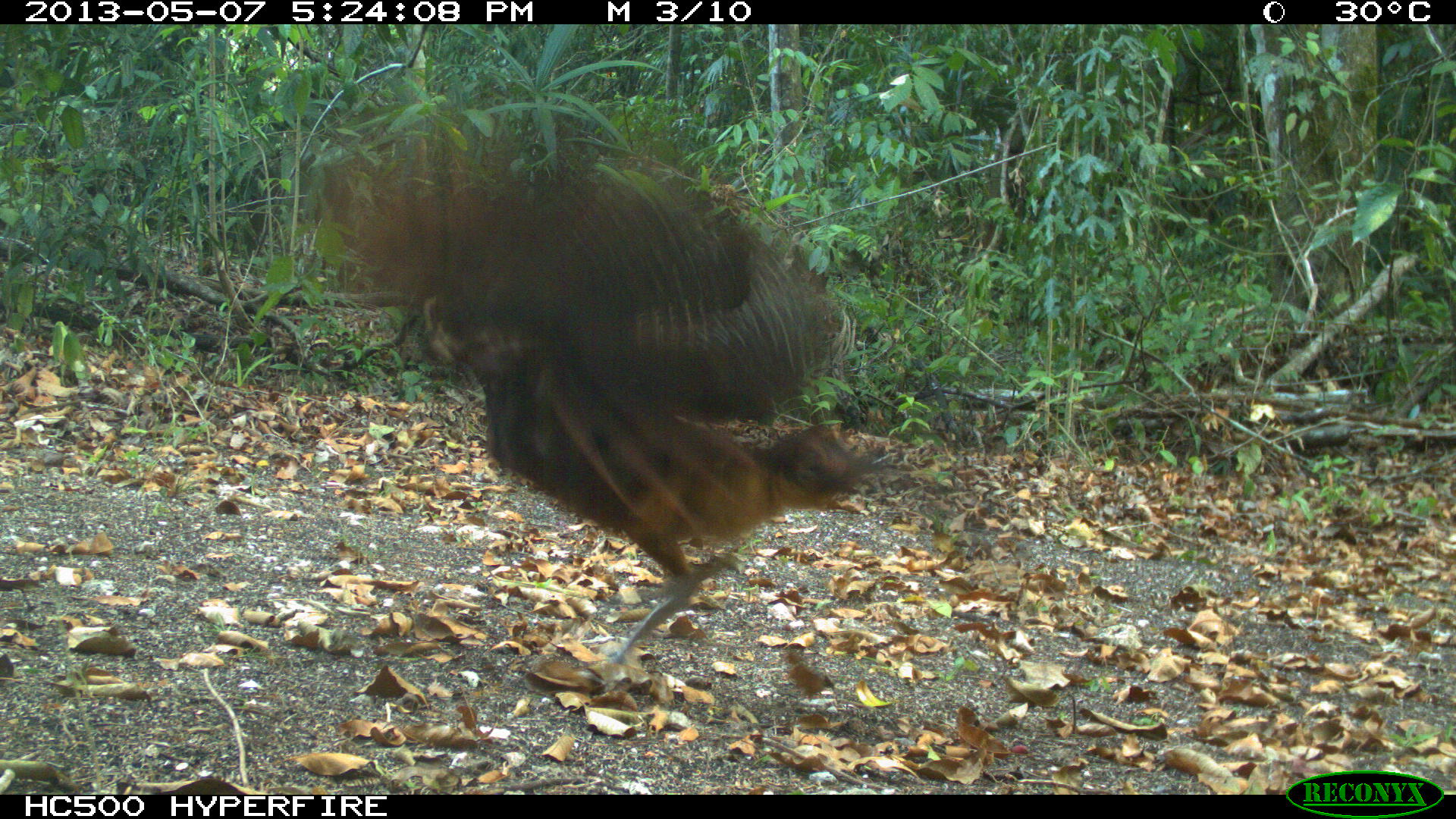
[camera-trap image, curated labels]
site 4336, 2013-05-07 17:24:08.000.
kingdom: Animalia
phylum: Chordata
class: Aves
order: Galliformes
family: Cracidae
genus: Crax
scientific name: Crax rubra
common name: great curassow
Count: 1.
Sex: female.